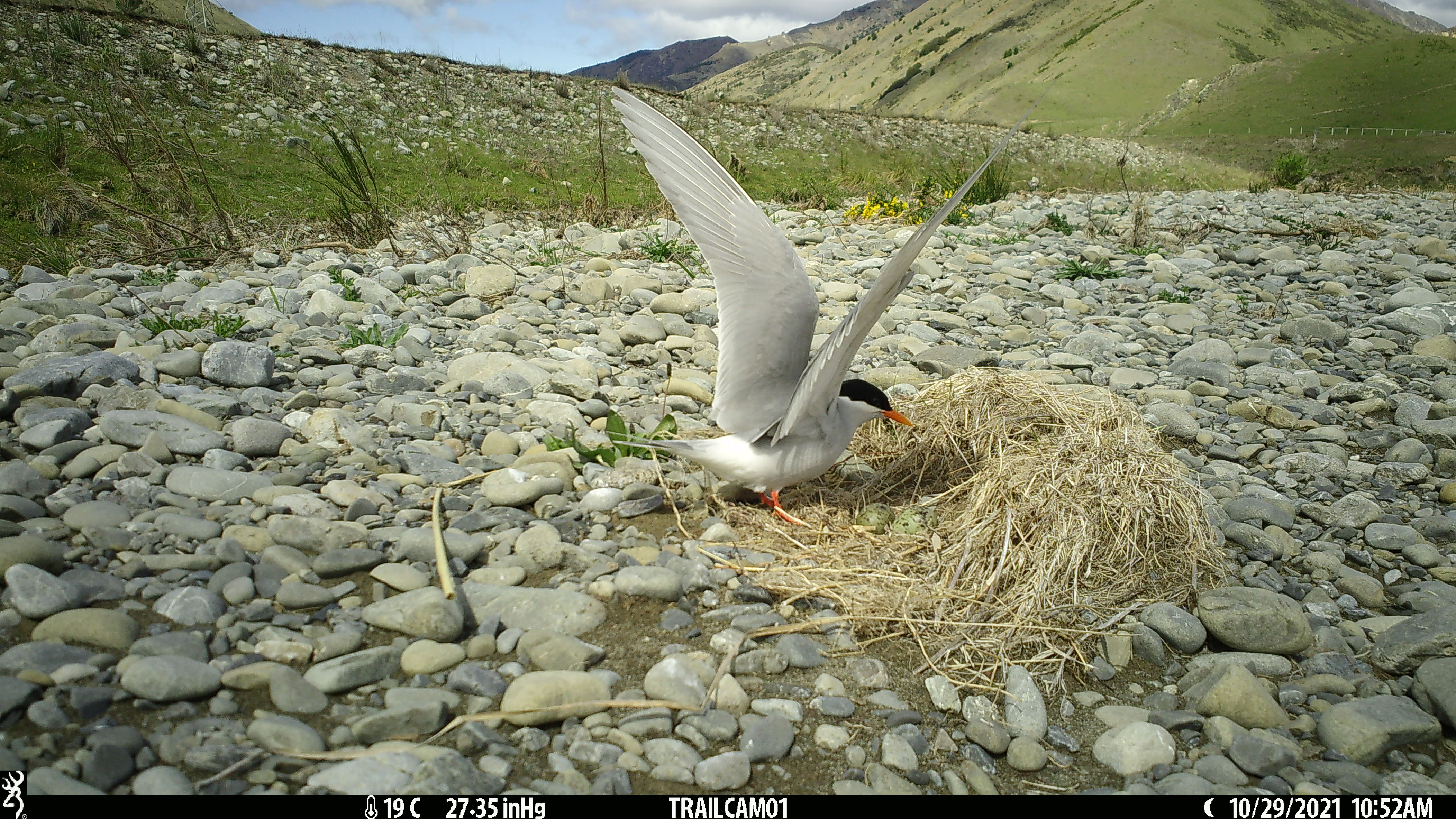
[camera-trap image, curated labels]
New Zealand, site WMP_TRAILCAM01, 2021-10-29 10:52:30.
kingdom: Animalia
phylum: Chordata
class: Aves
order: Charadriiformes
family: Laridae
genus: Chlidonias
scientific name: Chlidonias albostriatus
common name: black-fronted tern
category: black fronted tern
Black fronted tern (black-fronted tern) (Chlidonias albostriatus).